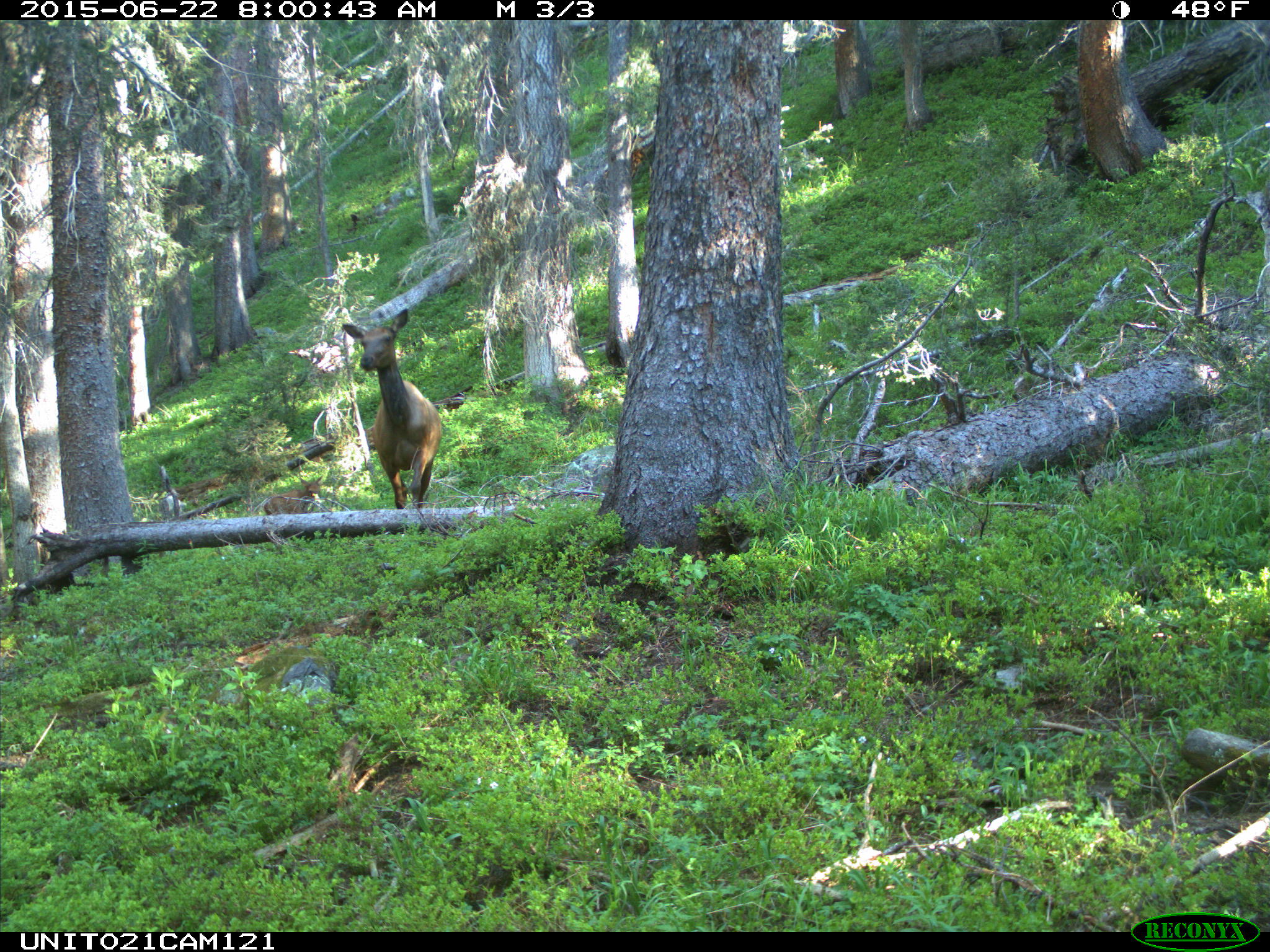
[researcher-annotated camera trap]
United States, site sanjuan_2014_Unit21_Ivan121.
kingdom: Animalia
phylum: Chordata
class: Mammalia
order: Artiodactyla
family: Cervidae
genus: Cervus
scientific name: Cervus elaphus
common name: red deer